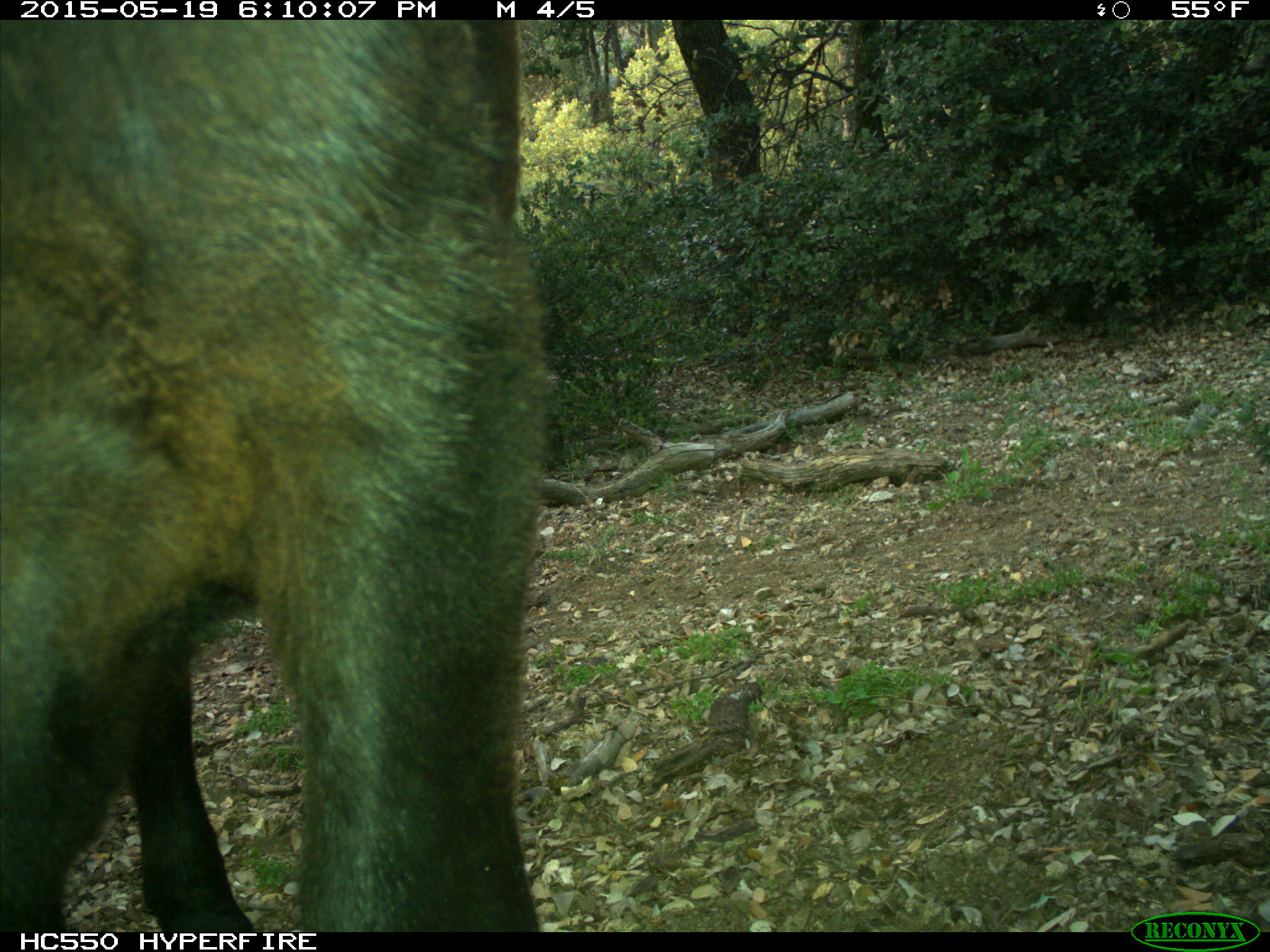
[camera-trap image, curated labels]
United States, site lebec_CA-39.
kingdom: Animalia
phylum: Chordata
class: Mammalia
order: Artiodactyla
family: Bovidae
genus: Bos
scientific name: Bos taurus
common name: domestic cow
Bos taurus (domestic cow).